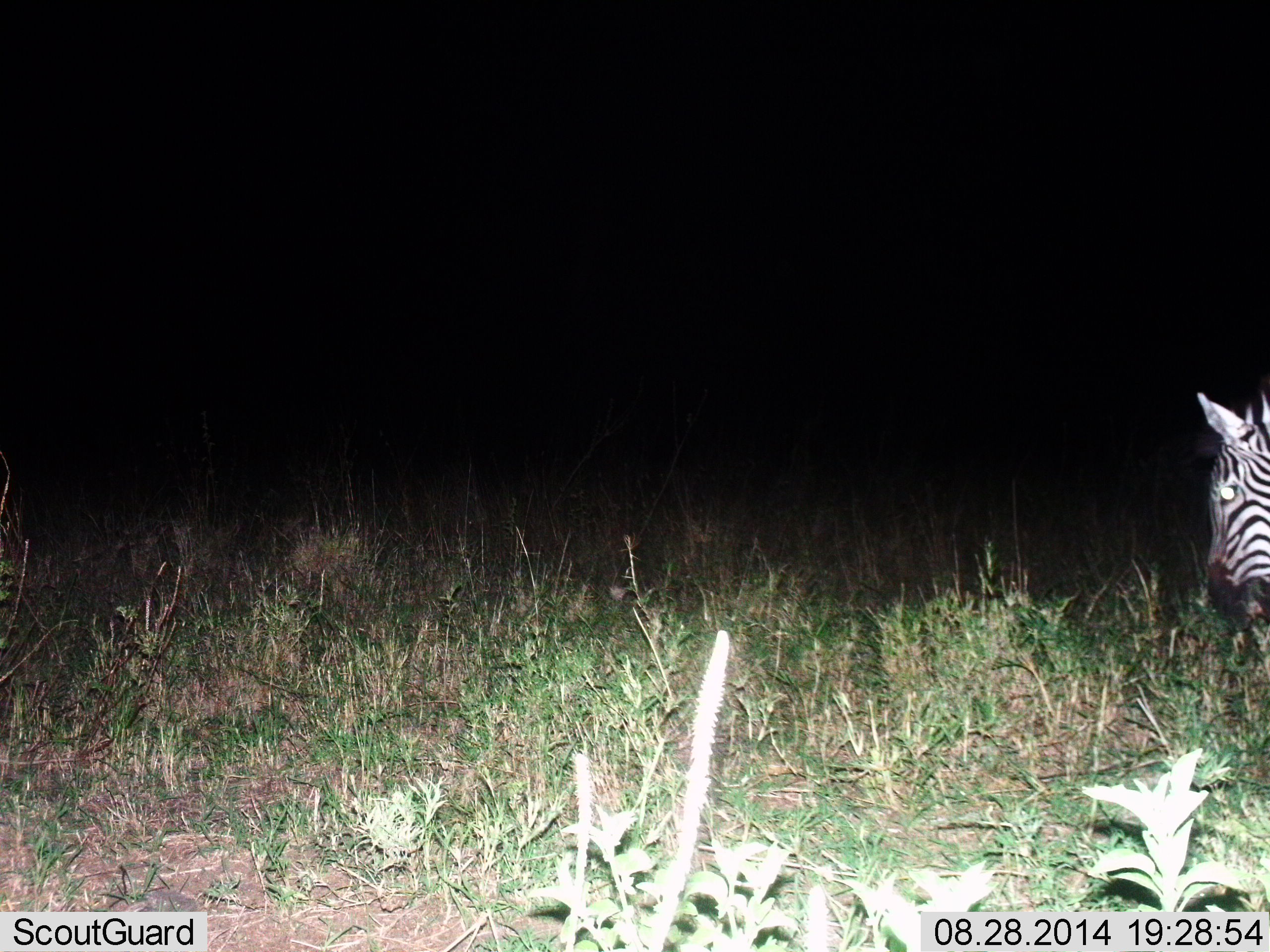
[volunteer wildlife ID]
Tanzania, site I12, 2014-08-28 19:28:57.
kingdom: Animalia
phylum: Chordata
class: Mammalia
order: Perissodactyla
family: Equidae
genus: Equus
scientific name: Equus quagga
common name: plains zebra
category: zebra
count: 1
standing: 60%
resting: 0%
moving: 30%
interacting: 0%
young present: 10%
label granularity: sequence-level